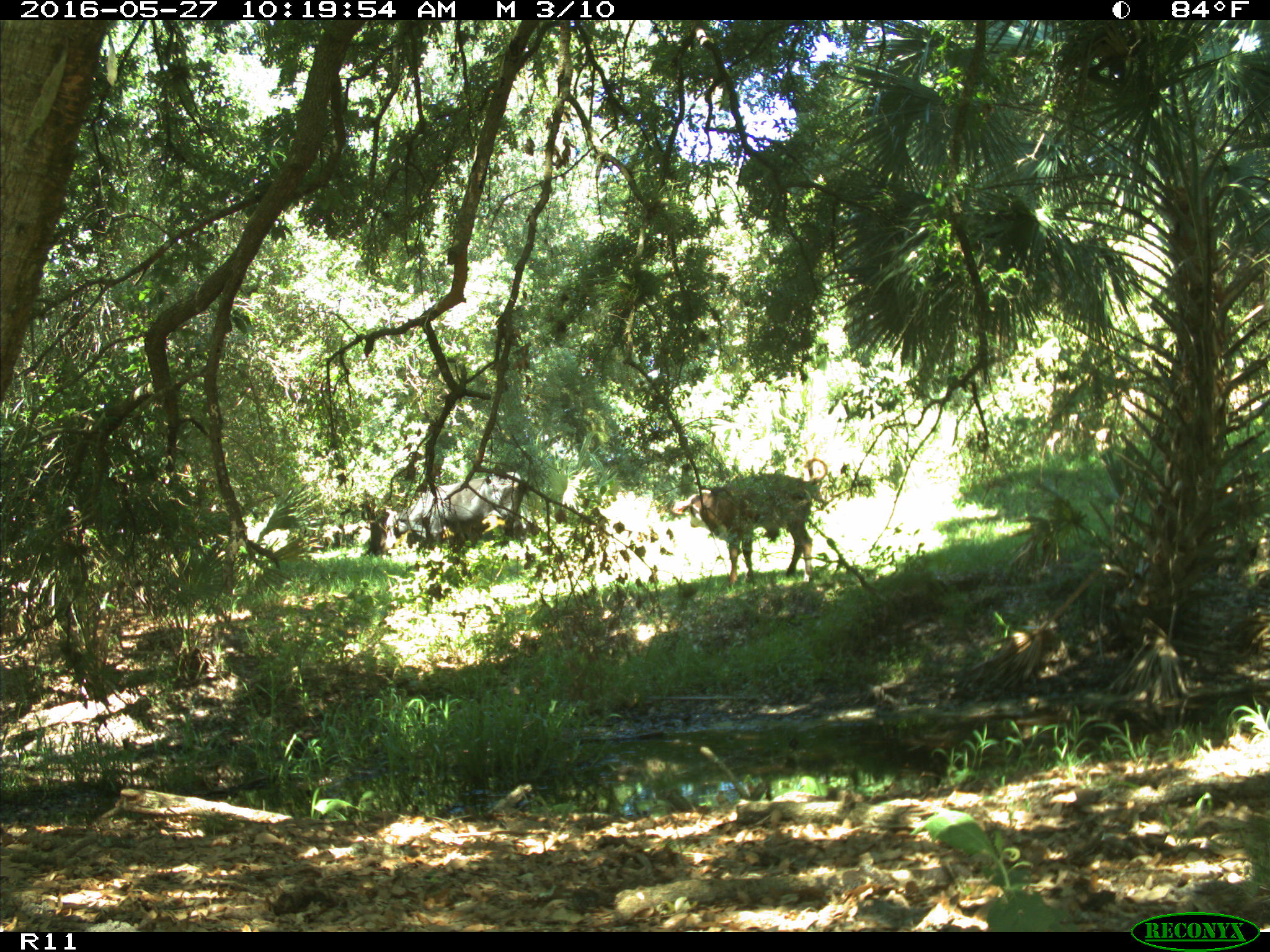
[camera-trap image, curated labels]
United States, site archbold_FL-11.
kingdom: Animalia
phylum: Chordata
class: Mammalia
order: Artiodactyla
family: Bovidae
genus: Bos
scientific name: Bos taurus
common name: domestic cow